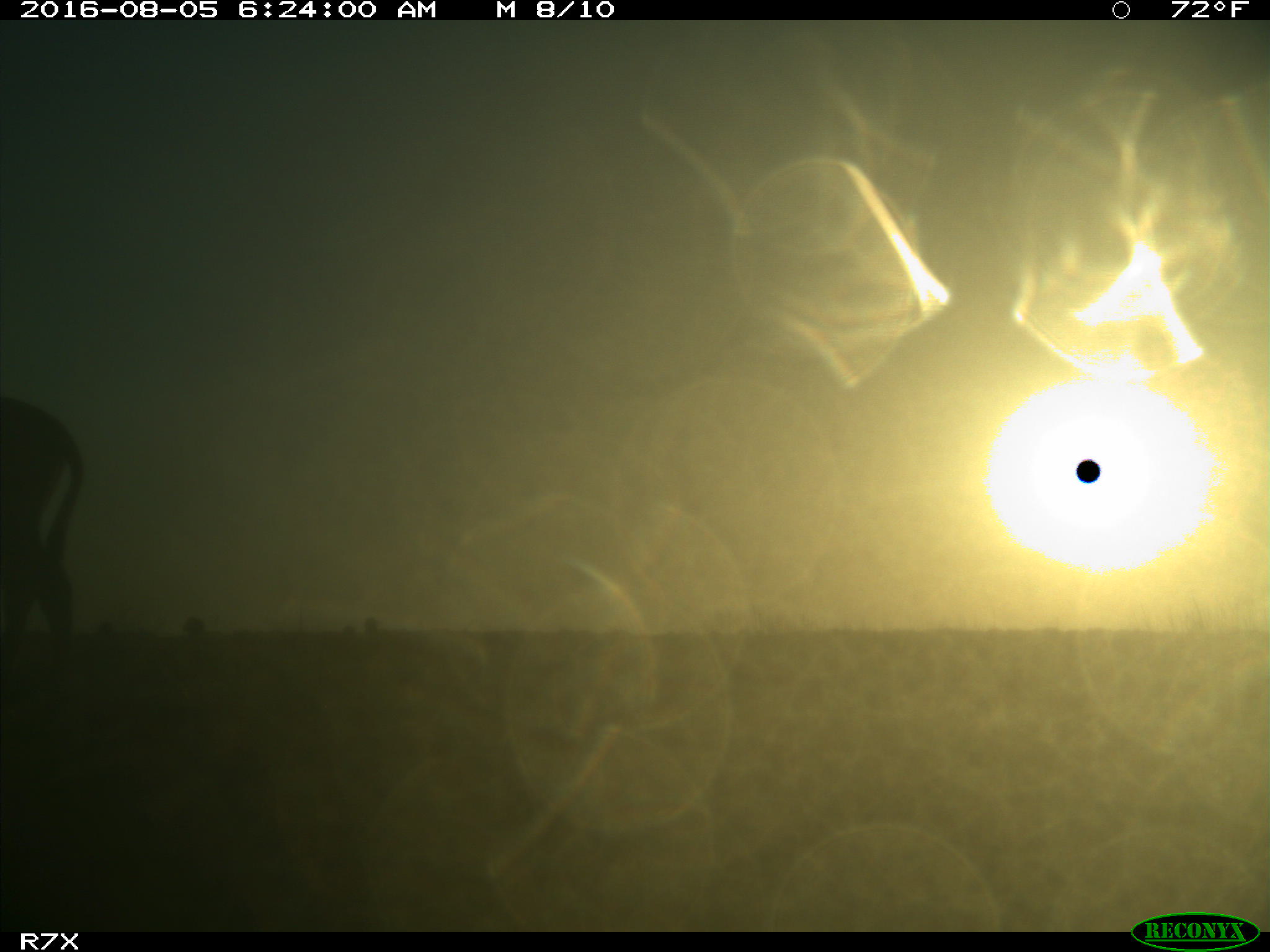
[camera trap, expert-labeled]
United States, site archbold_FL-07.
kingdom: Animalia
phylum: Chordata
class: Mammalia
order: Perissodactyla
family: Equidae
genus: Equus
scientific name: Equus africanus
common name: african wild ass